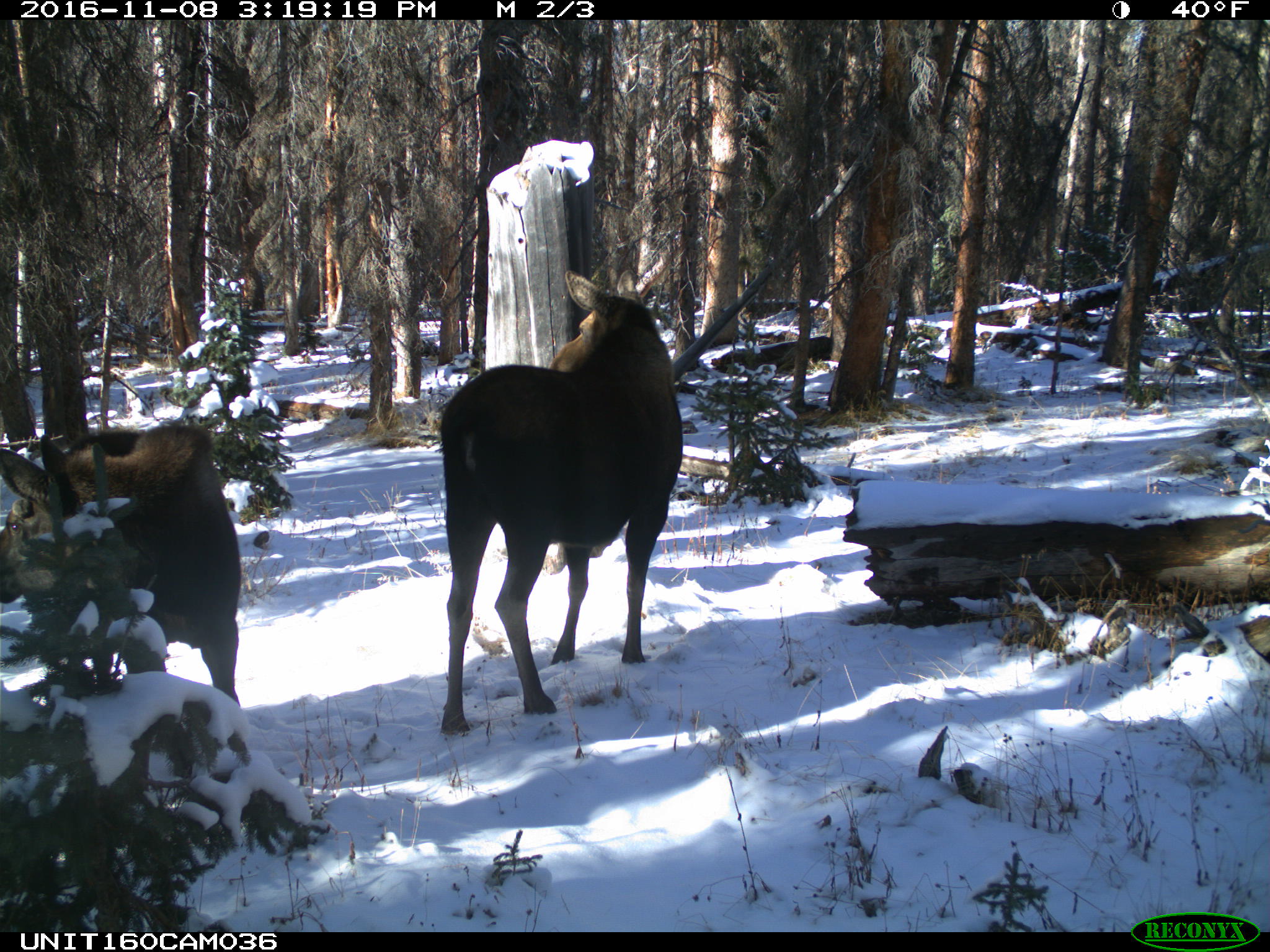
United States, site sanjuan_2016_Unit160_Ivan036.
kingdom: Animalia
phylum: Chordata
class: Mammalia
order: Artiodactyla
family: Cervidae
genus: Alces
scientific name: Alces alces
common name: moose